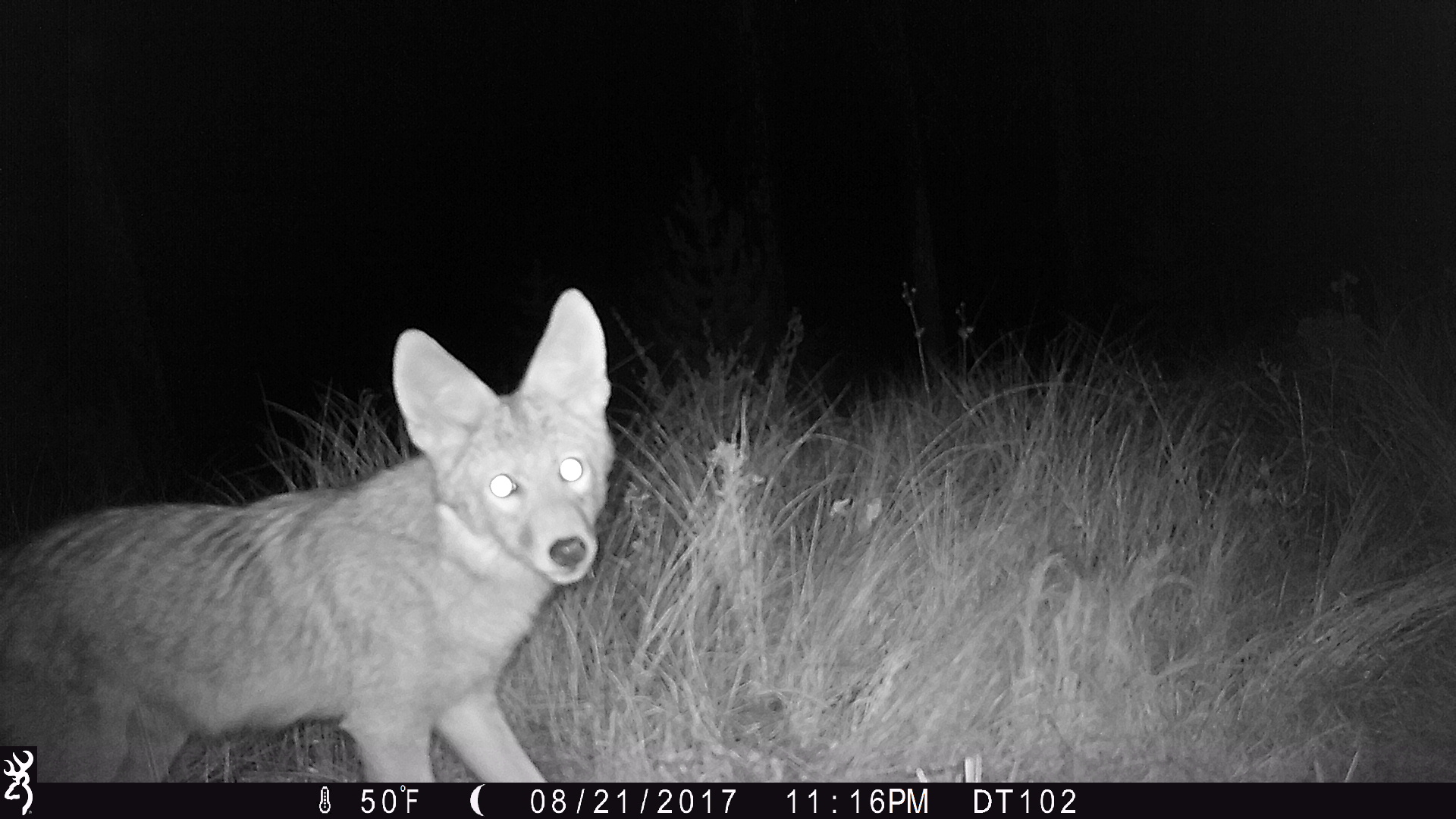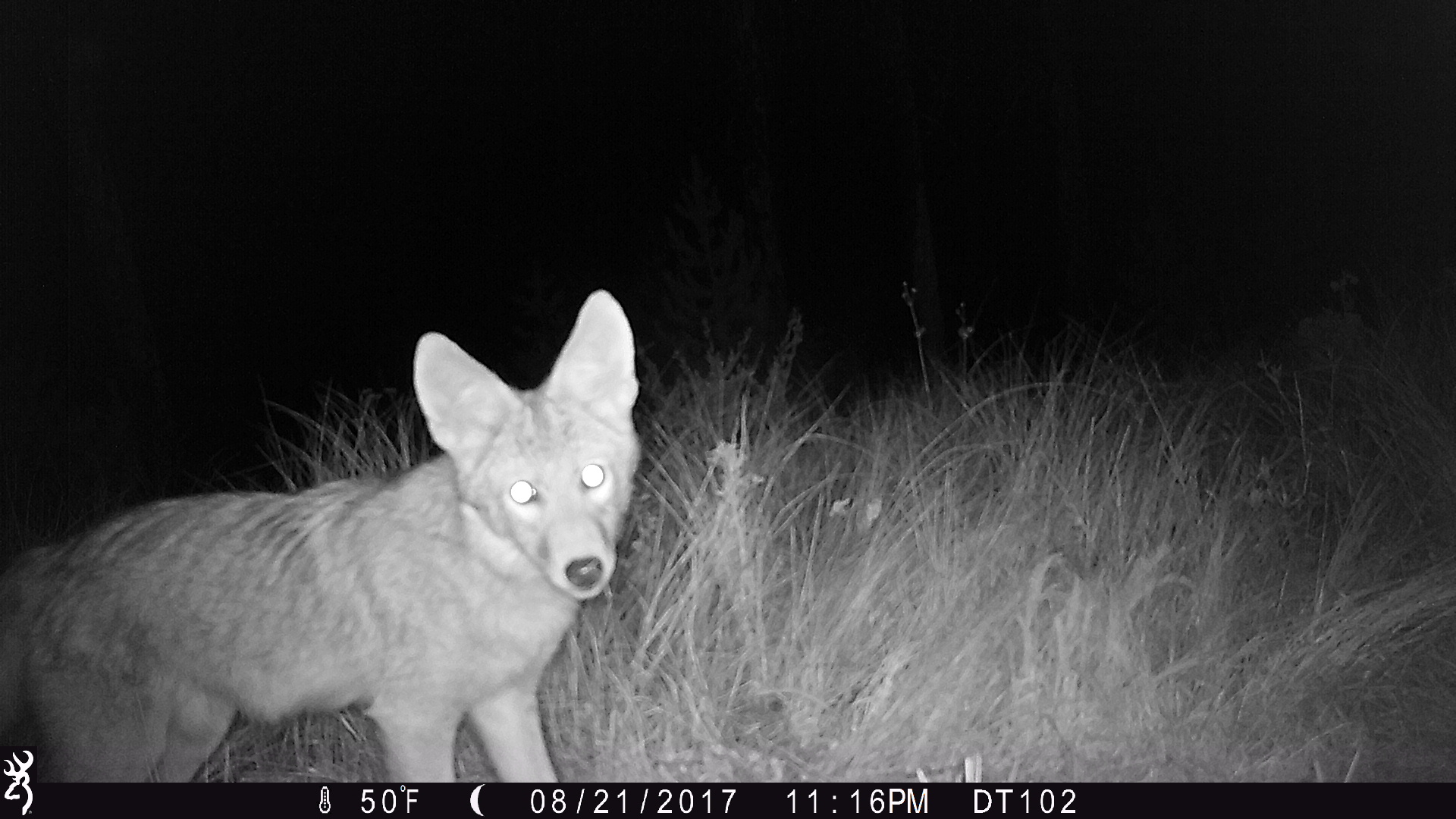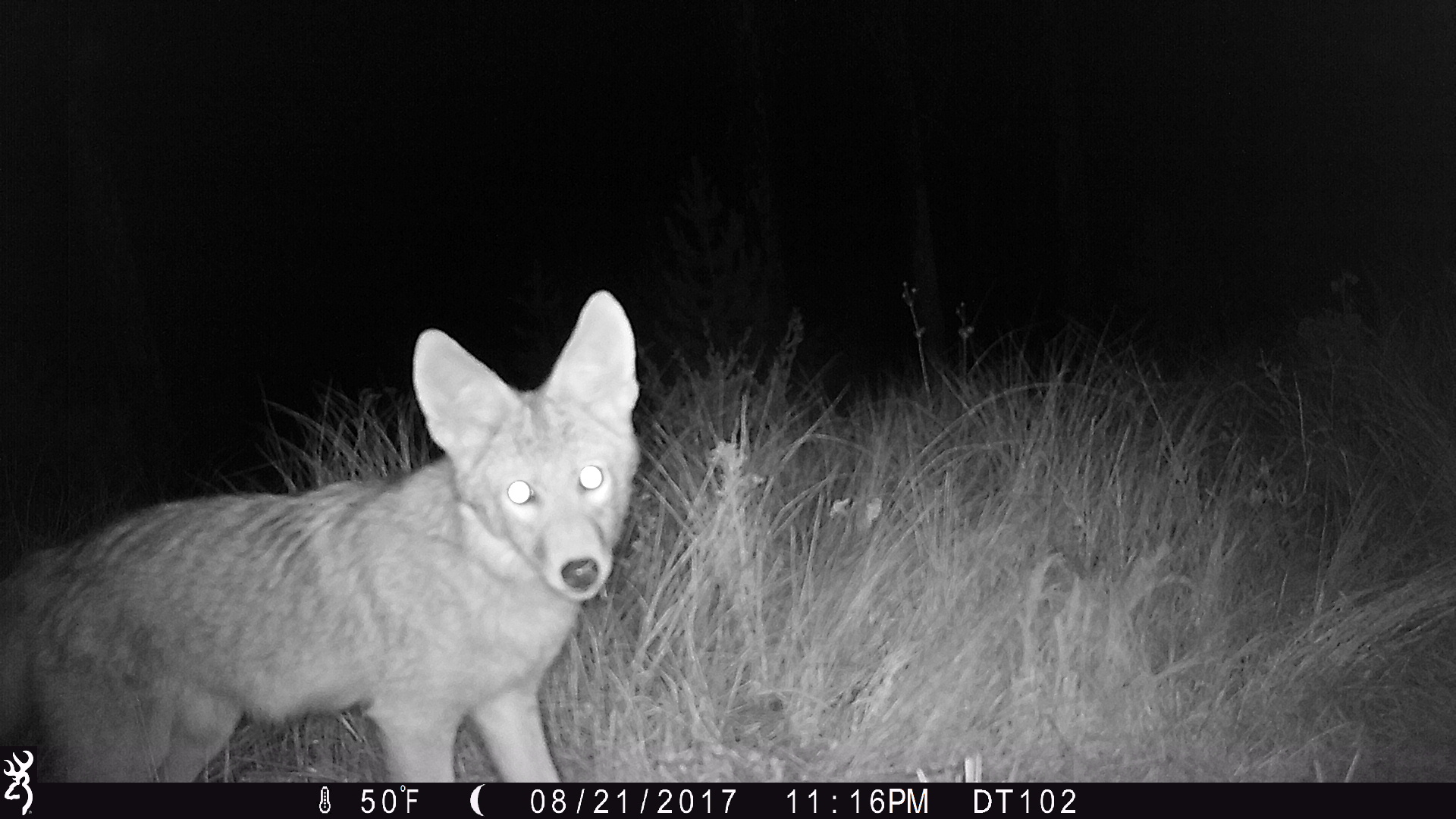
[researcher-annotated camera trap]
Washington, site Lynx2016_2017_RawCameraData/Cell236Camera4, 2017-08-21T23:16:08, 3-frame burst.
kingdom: Animalia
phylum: Chordata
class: Mammalia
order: Carnivora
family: Canidae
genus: Canis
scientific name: Canis latrans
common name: coyote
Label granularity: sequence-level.